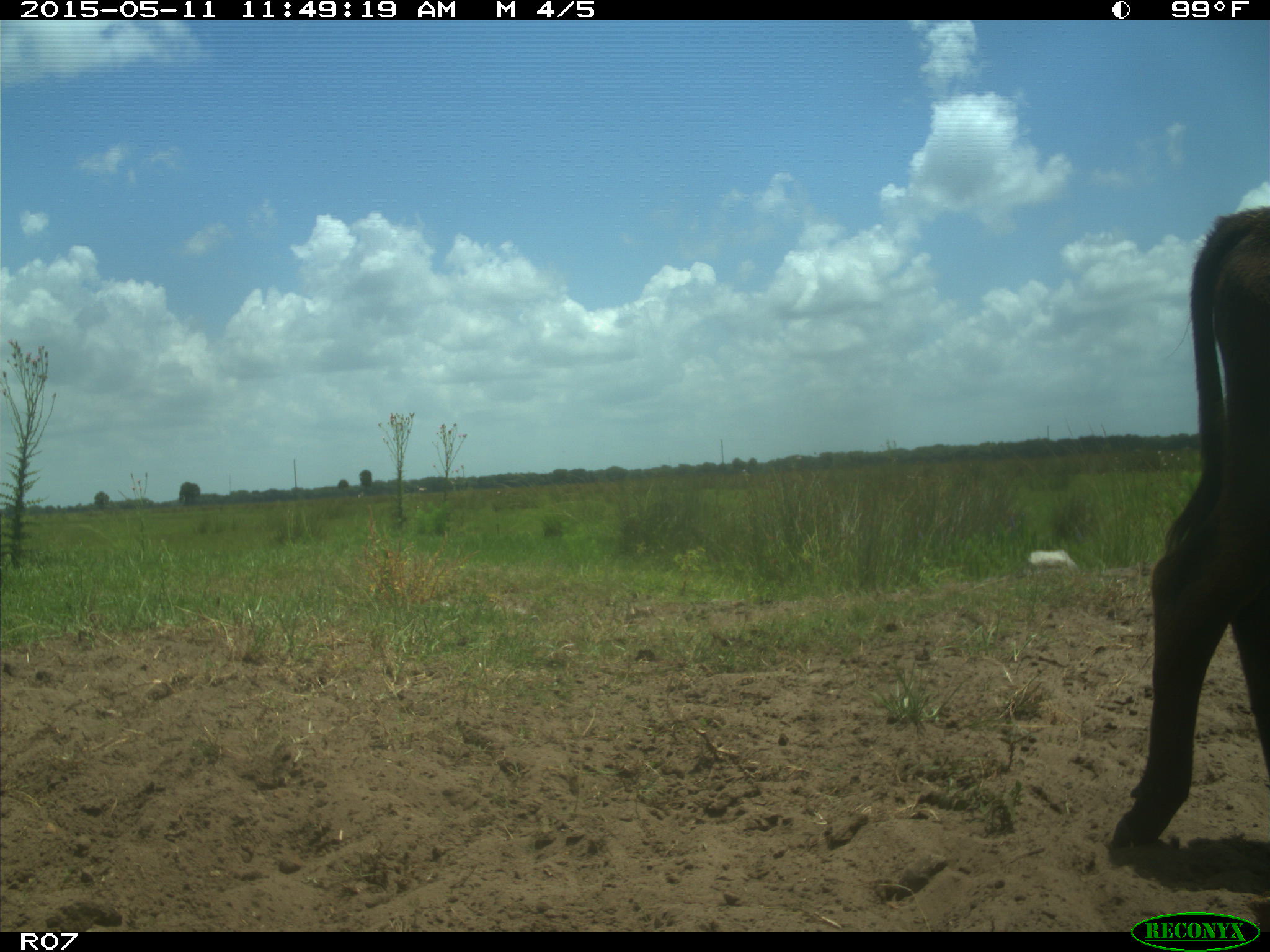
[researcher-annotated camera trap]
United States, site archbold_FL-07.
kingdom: Animalia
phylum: Chordata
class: Mammalia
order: Artiodactyla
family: Bovidae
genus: Bos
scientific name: Bos taurus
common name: domestic cow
Bos taurus (domestic cow).